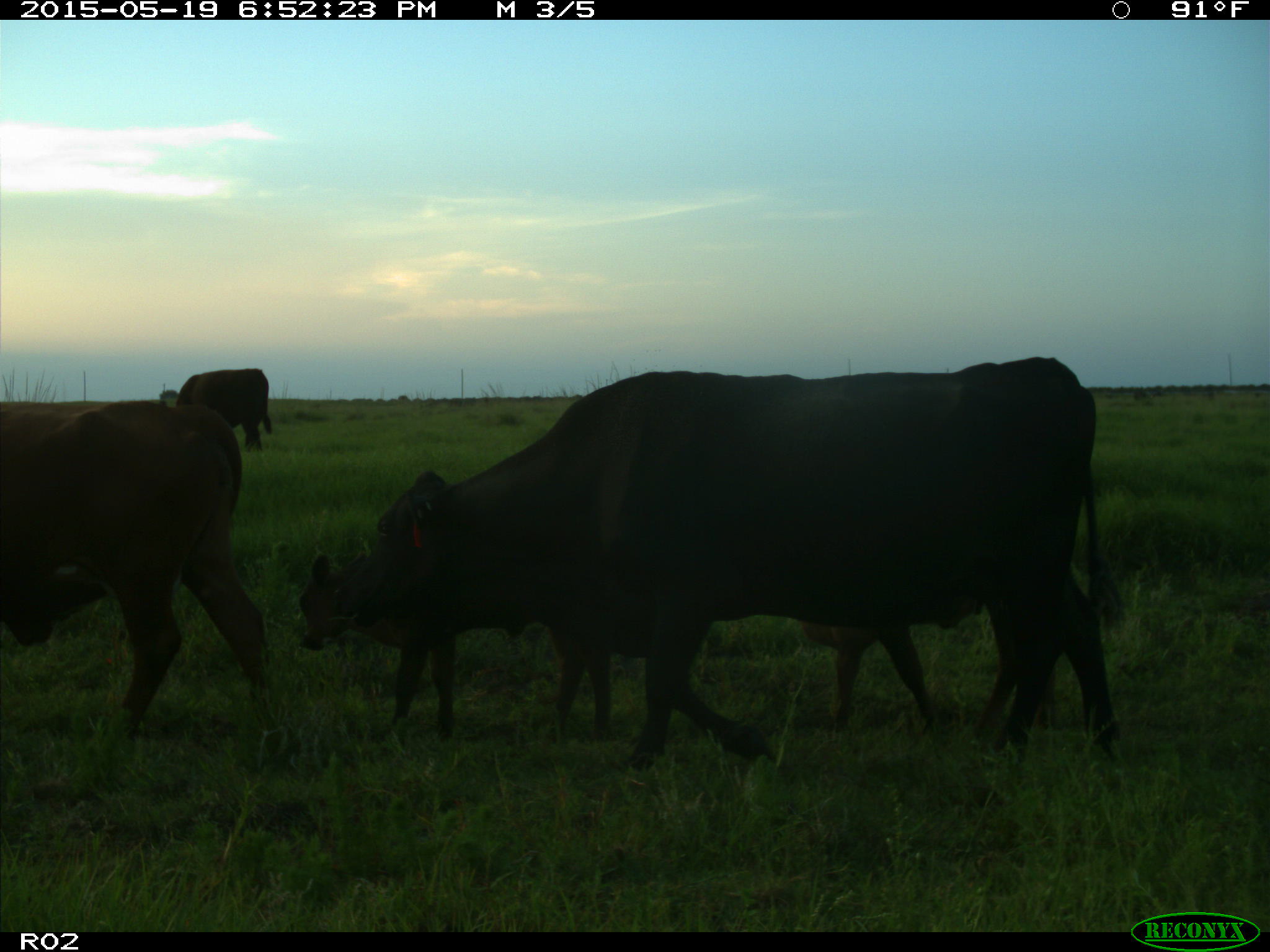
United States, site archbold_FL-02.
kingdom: Animalia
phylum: Chordata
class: Mammalia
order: Artiodactyla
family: Bovidae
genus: Bos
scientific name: Bos taurus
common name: domestic cow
Bos taurus (domestic cow).